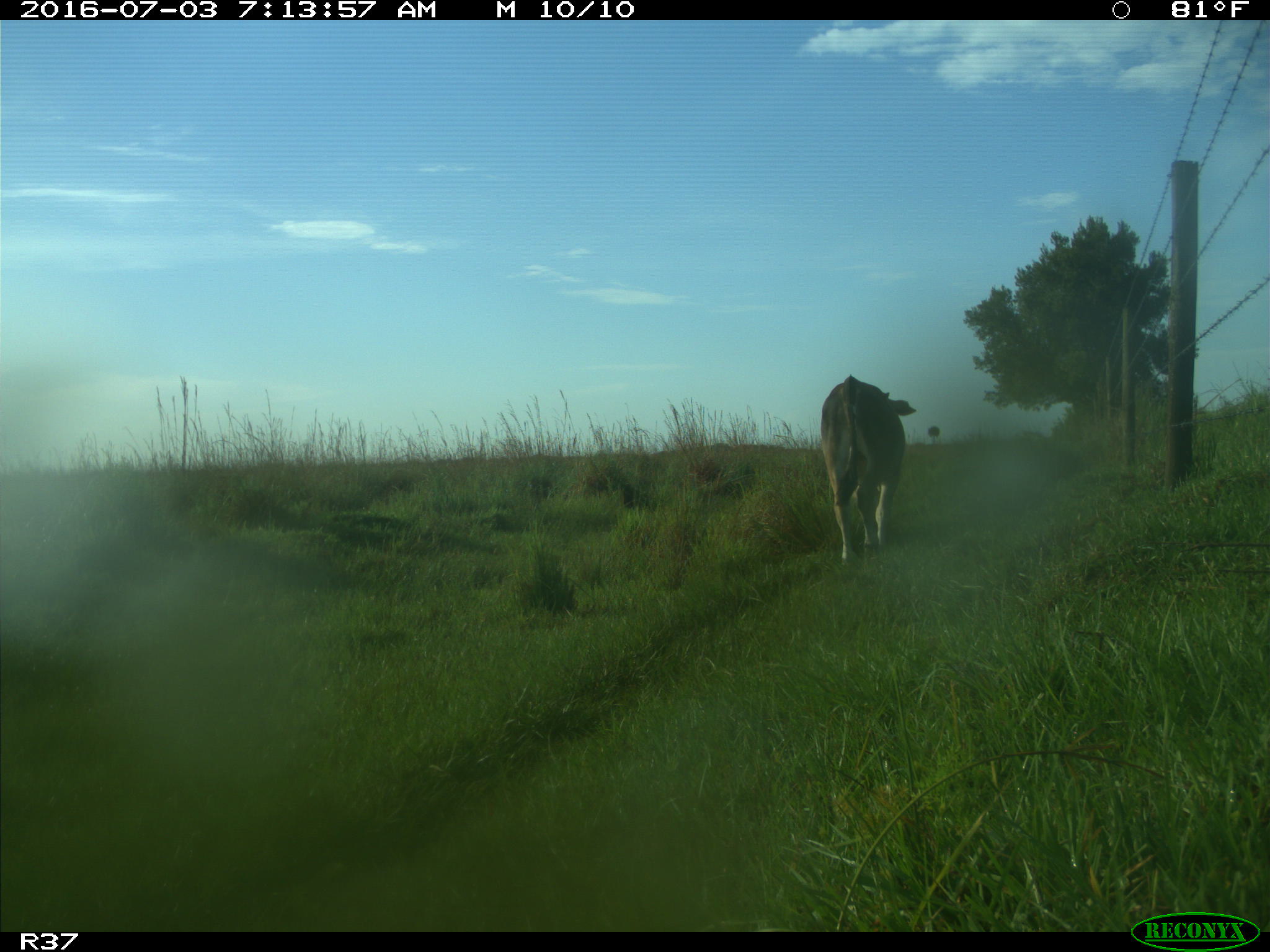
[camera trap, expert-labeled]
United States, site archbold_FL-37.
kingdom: Animalia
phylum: Chordata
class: Mammalia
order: Artiodactyla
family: Bovidae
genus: Bos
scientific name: Bos taurus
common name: domestic cow